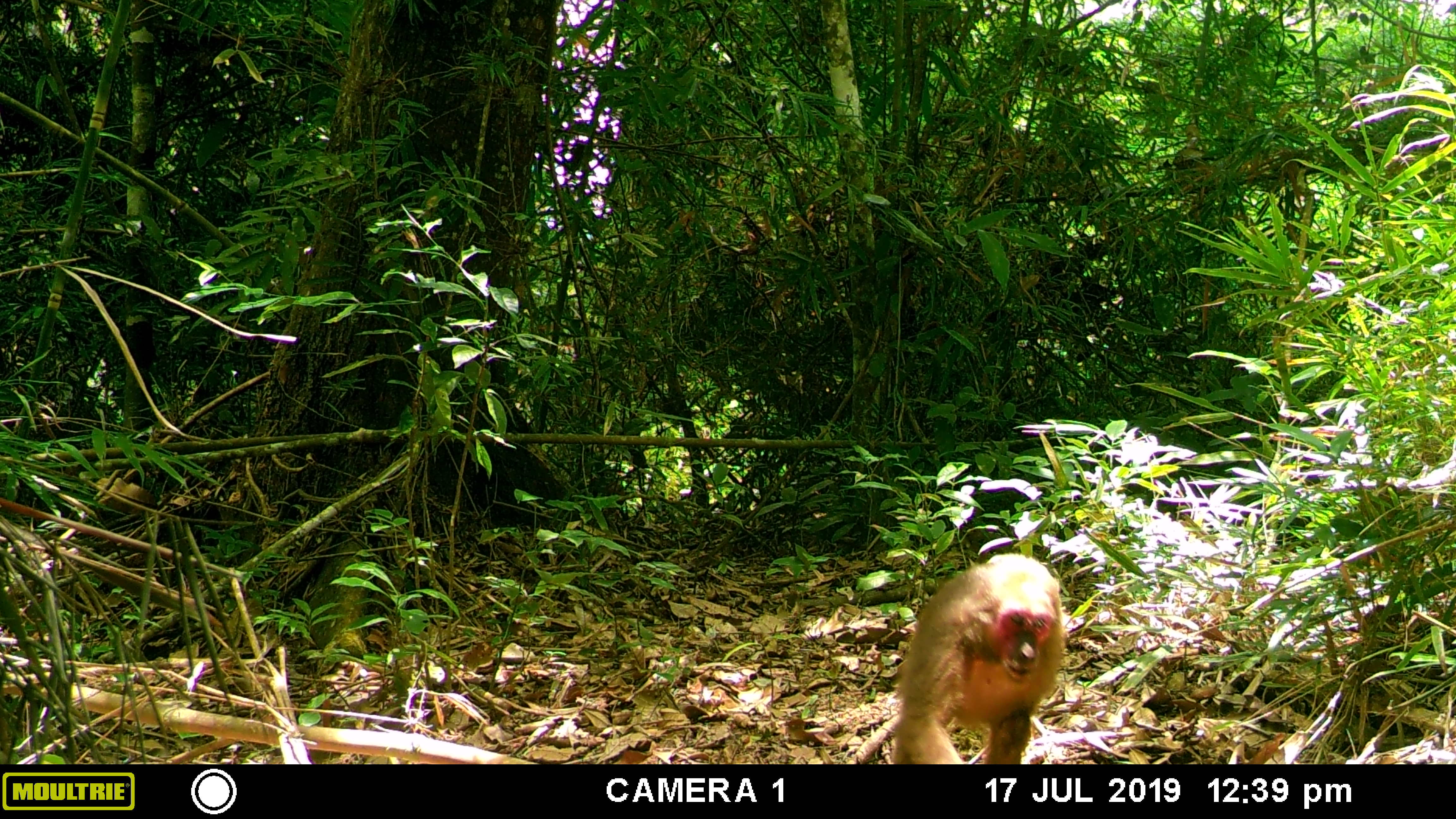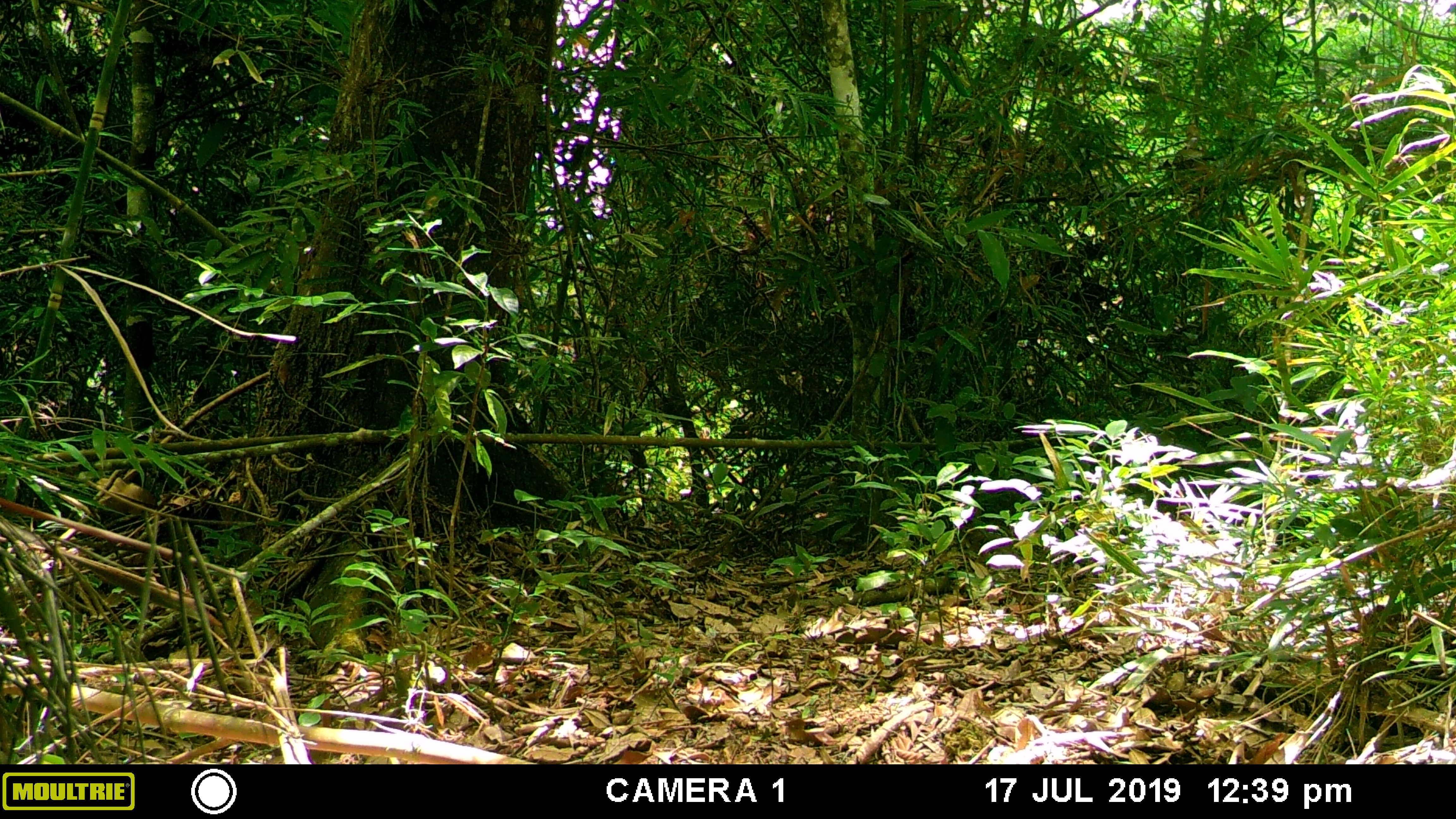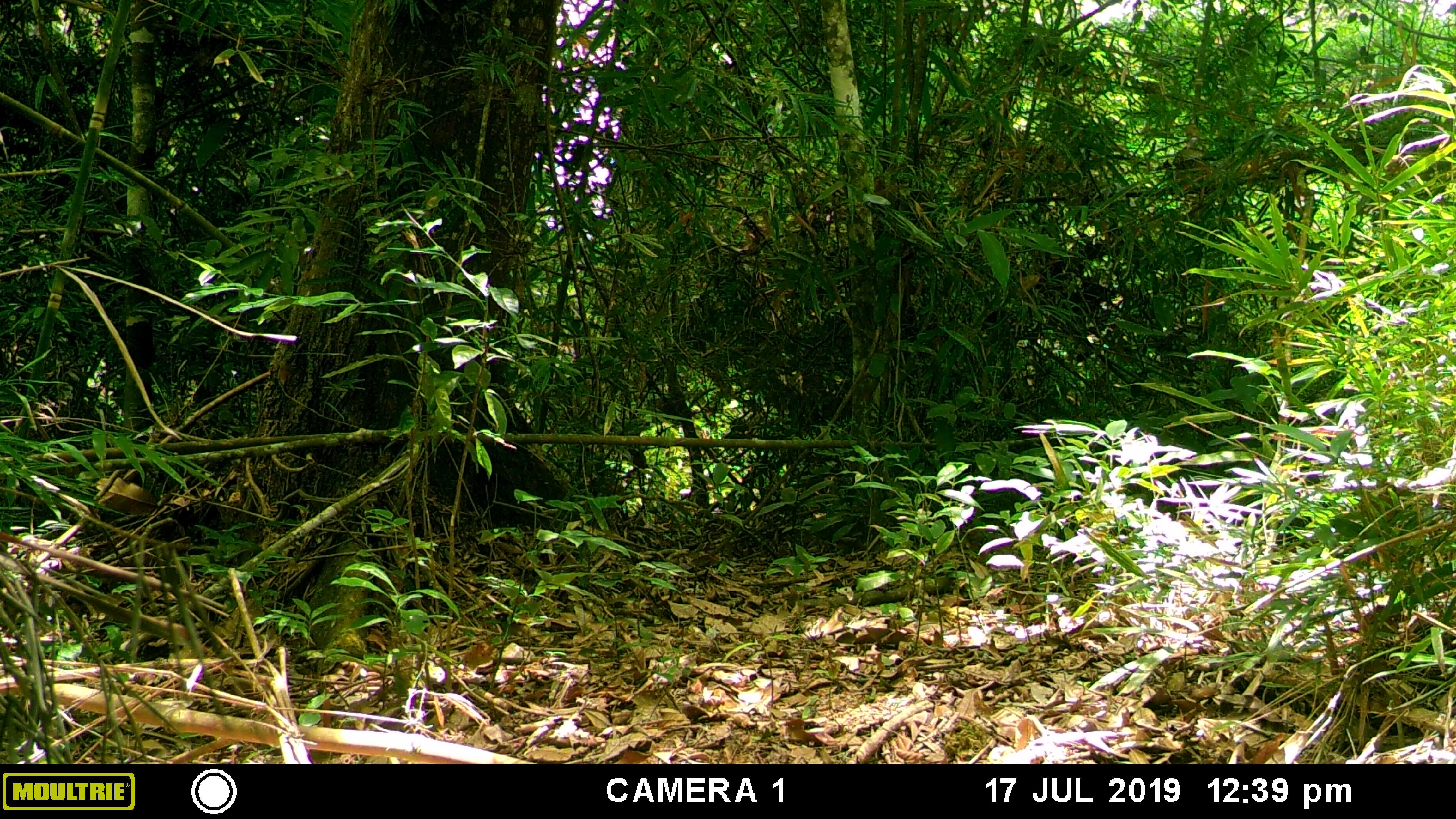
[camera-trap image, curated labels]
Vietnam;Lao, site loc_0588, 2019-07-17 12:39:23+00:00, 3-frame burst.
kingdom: Animalia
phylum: Chordata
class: Mammalia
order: Primates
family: Cercopithecidae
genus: Macaca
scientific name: Macaca arctoides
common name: stump-tailed macaque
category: stump tailed macaque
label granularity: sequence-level